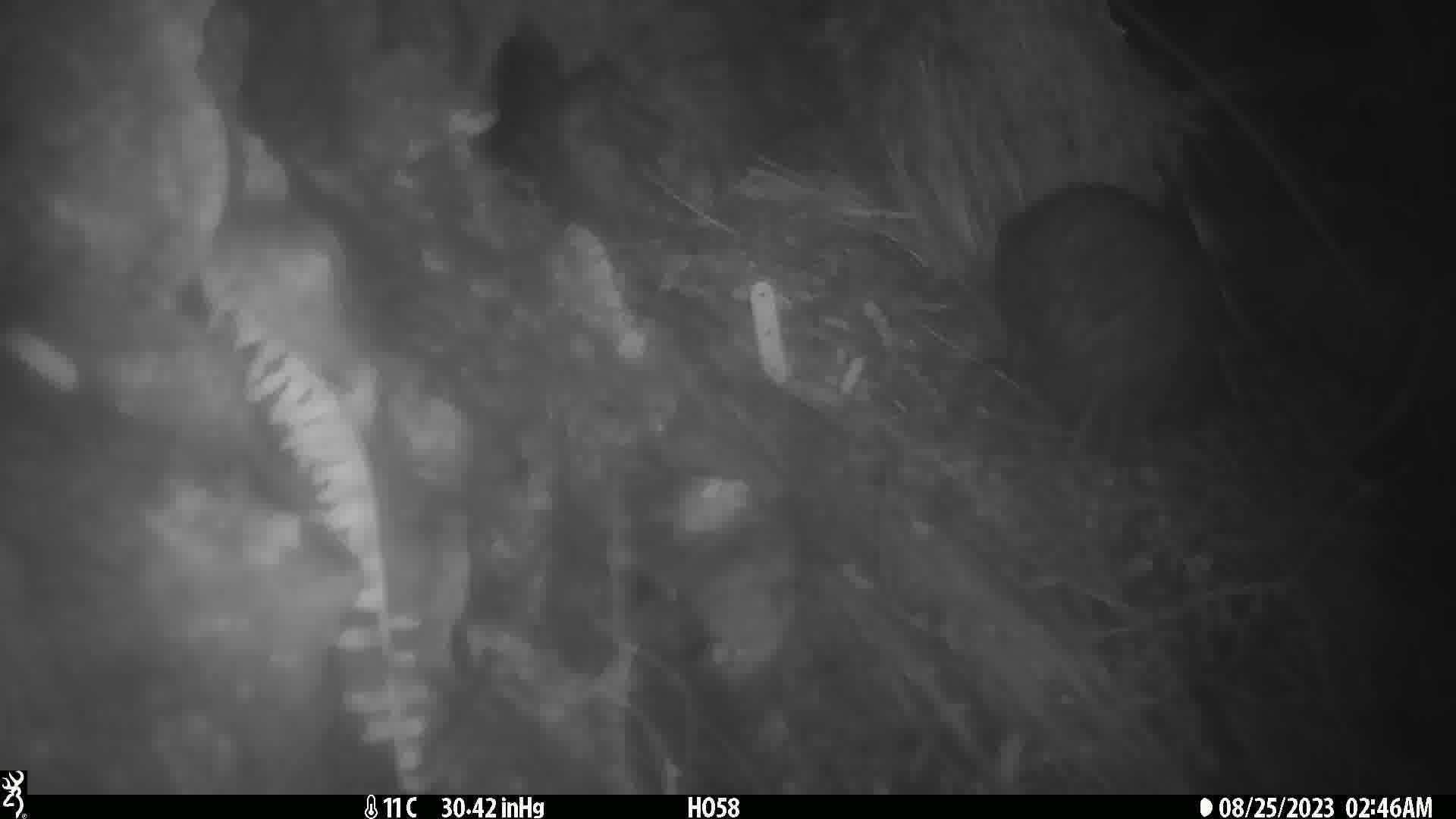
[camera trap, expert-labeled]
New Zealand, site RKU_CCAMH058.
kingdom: Animalia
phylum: Chordata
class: Aves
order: Apterygiformes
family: Apterygidae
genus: Apteryx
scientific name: Apteryx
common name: kiwi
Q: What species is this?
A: Kiwi (Apteryx).